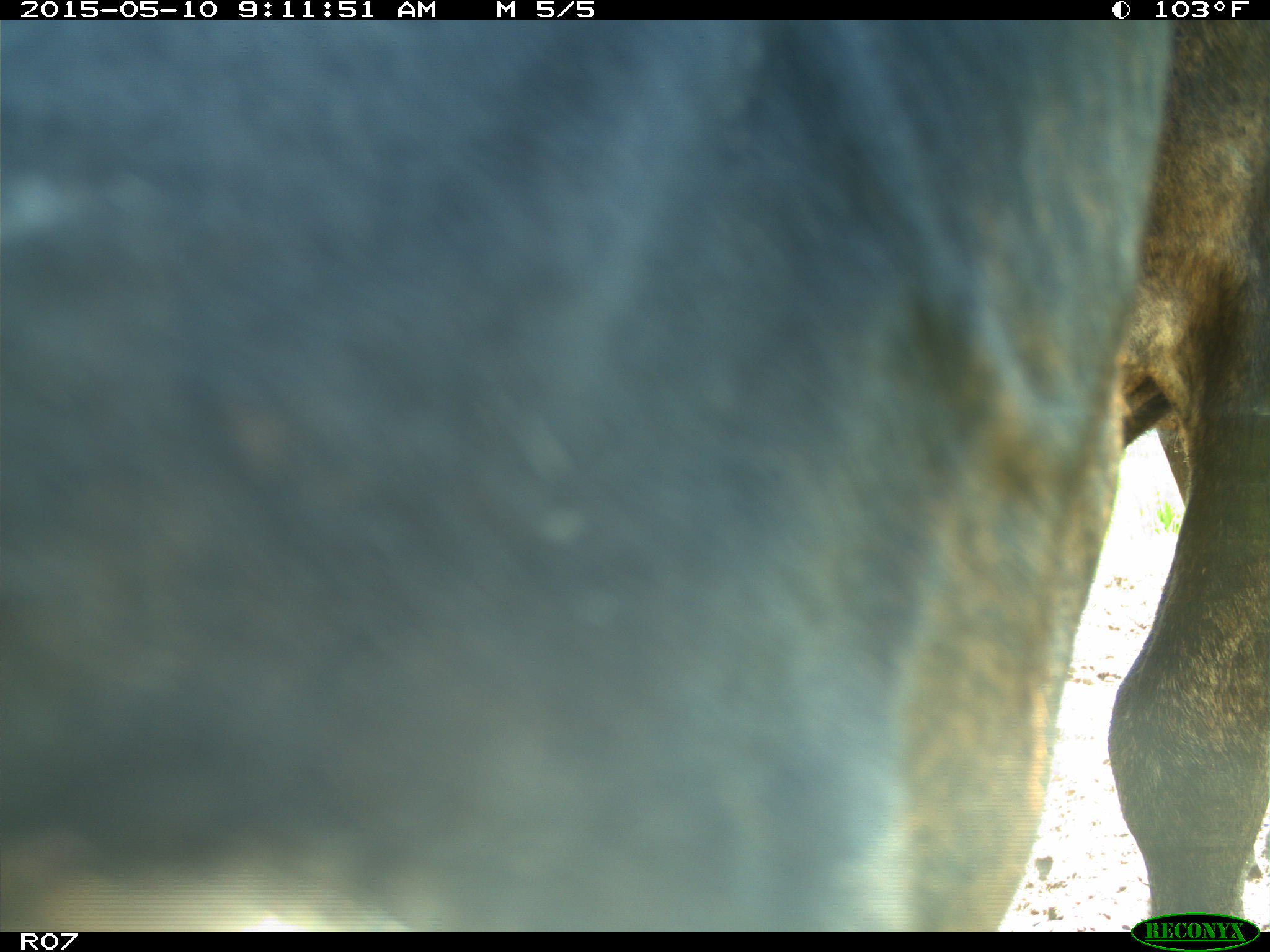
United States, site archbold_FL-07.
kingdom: Animalia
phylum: Chordata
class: Mammalia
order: Artiodactyla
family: Bovidae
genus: Bos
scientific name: Bos taurus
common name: domestic cow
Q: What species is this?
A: Bos taurus (domestic cow).